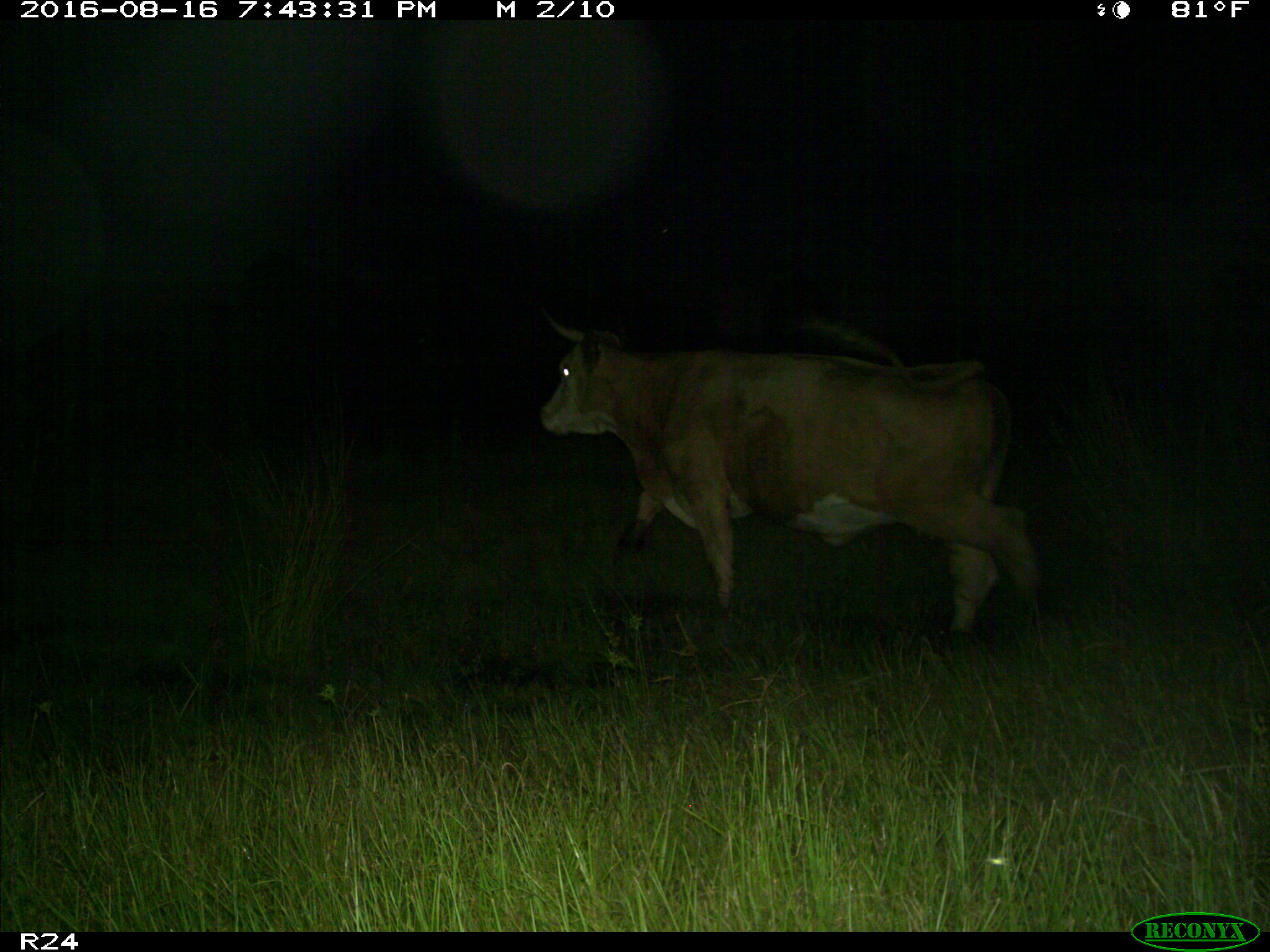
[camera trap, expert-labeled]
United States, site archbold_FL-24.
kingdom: Animalia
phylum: Chordata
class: Mammalia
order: Artiodactyla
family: Bovidae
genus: Bos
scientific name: Bos taurus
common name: domestic cow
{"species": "Bos taurus (domestic cow)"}